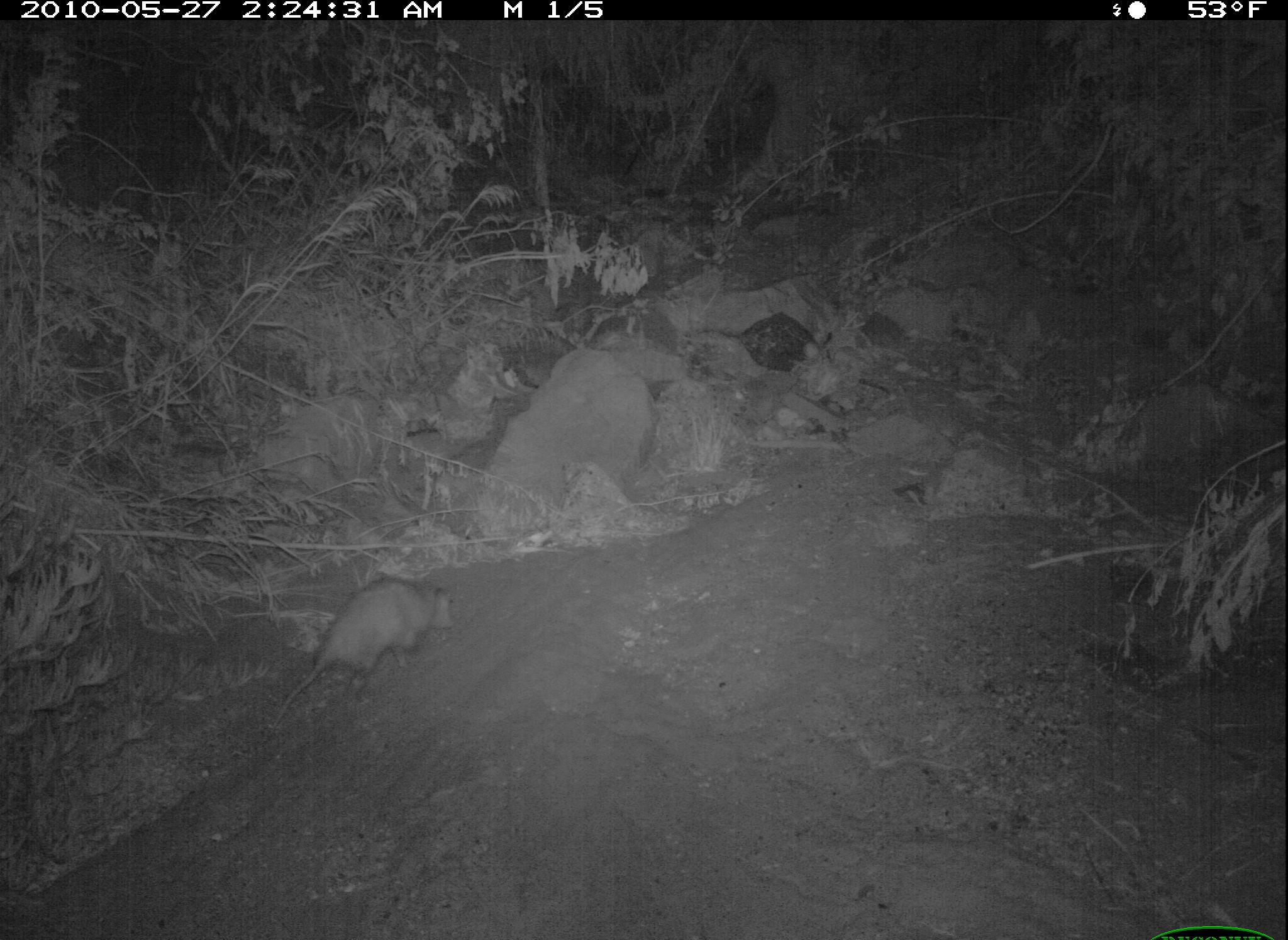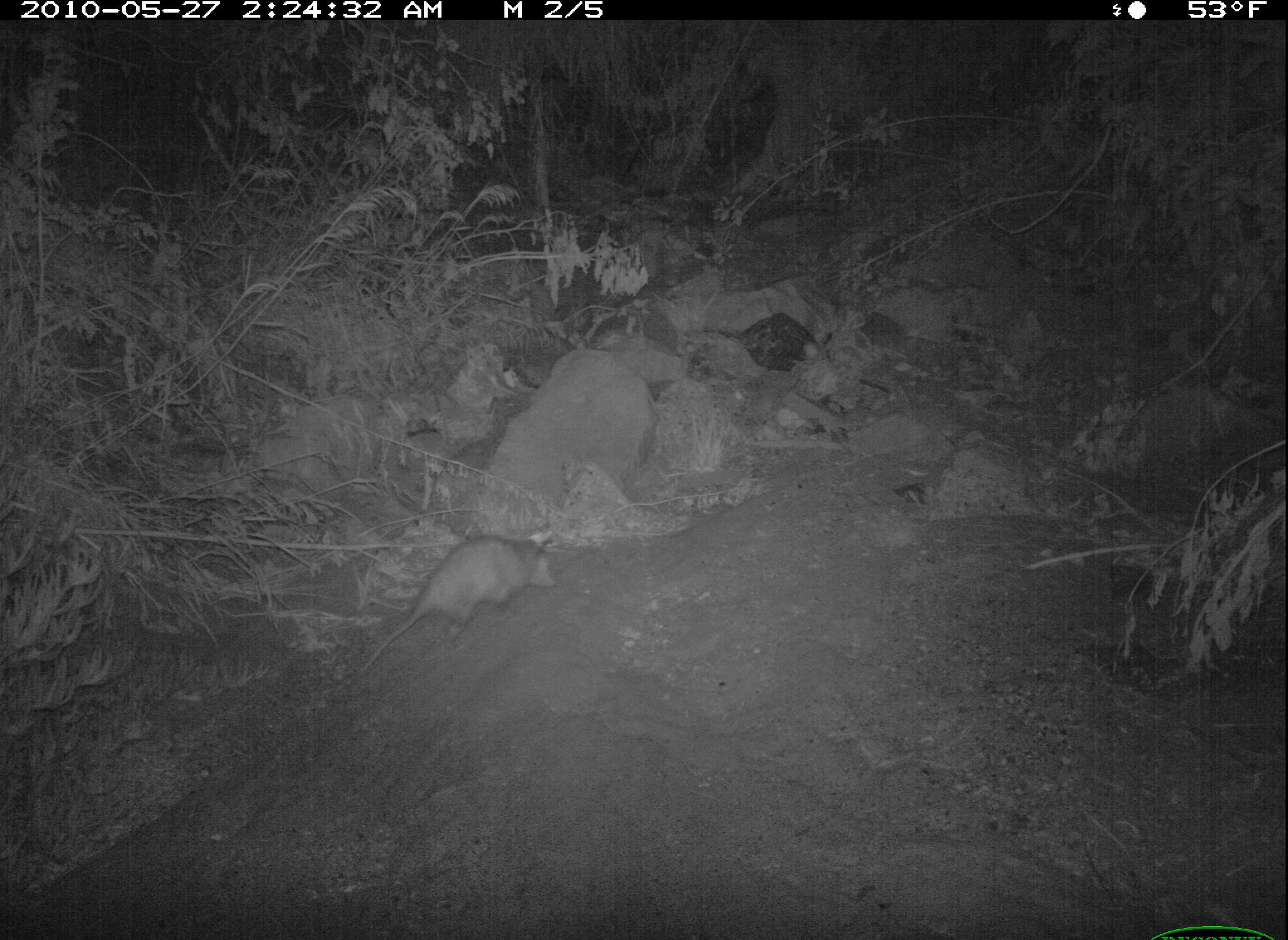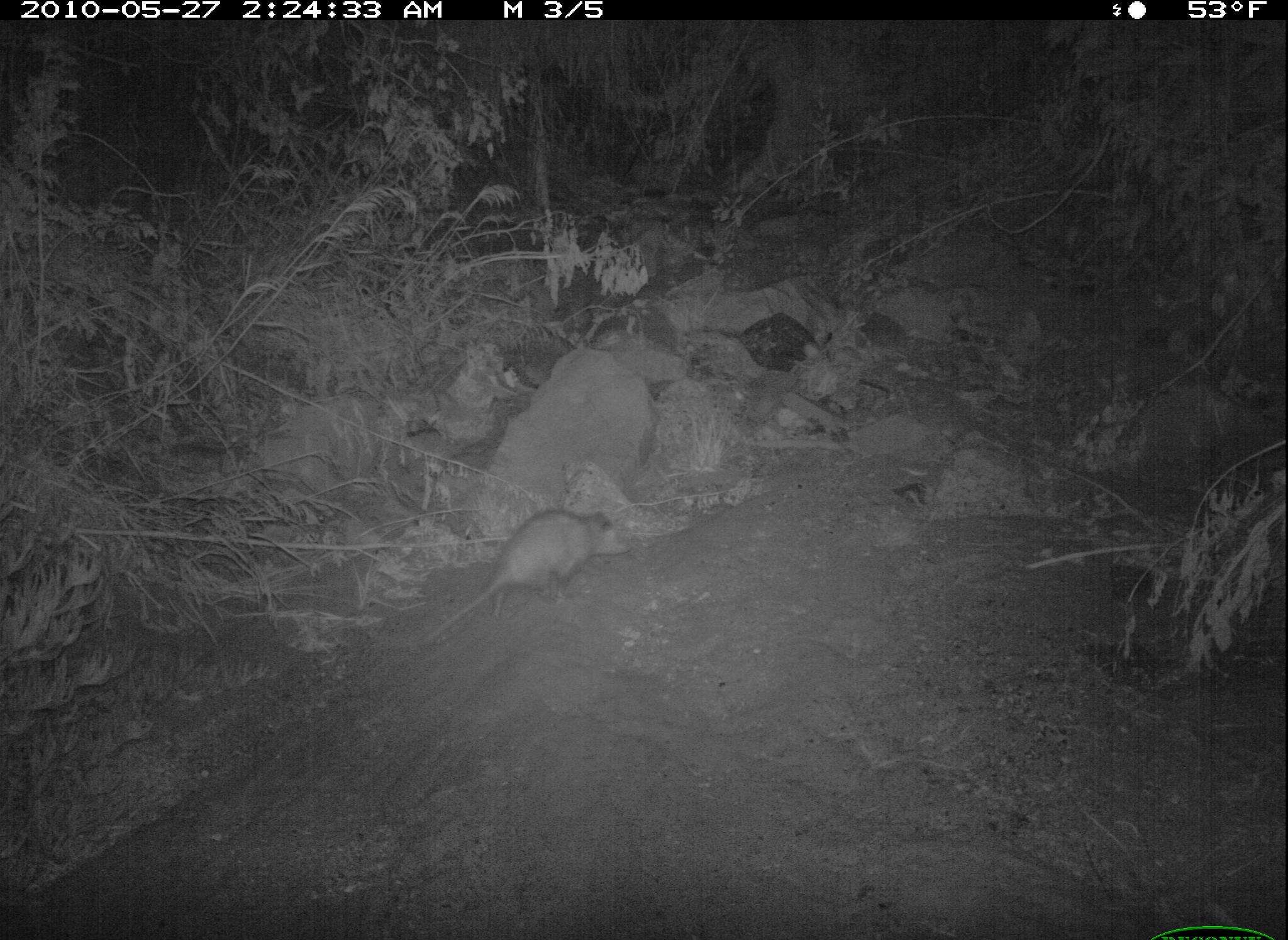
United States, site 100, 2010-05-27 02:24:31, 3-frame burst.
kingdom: Animalia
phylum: Chordata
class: Mammalia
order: Didelphimorphia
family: Didelphidae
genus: Didelphis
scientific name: Didelphis virginiana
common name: virginia opossum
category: opossum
Opossum (virginia opossum) (Didelphis virginiana).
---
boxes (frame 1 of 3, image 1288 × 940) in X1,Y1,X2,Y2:
opossum: 262,573,465,743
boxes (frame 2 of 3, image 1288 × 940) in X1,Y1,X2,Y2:
opossum: 351,528,568,676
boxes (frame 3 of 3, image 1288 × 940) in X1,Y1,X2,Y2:
opossum: 420,503,638,652